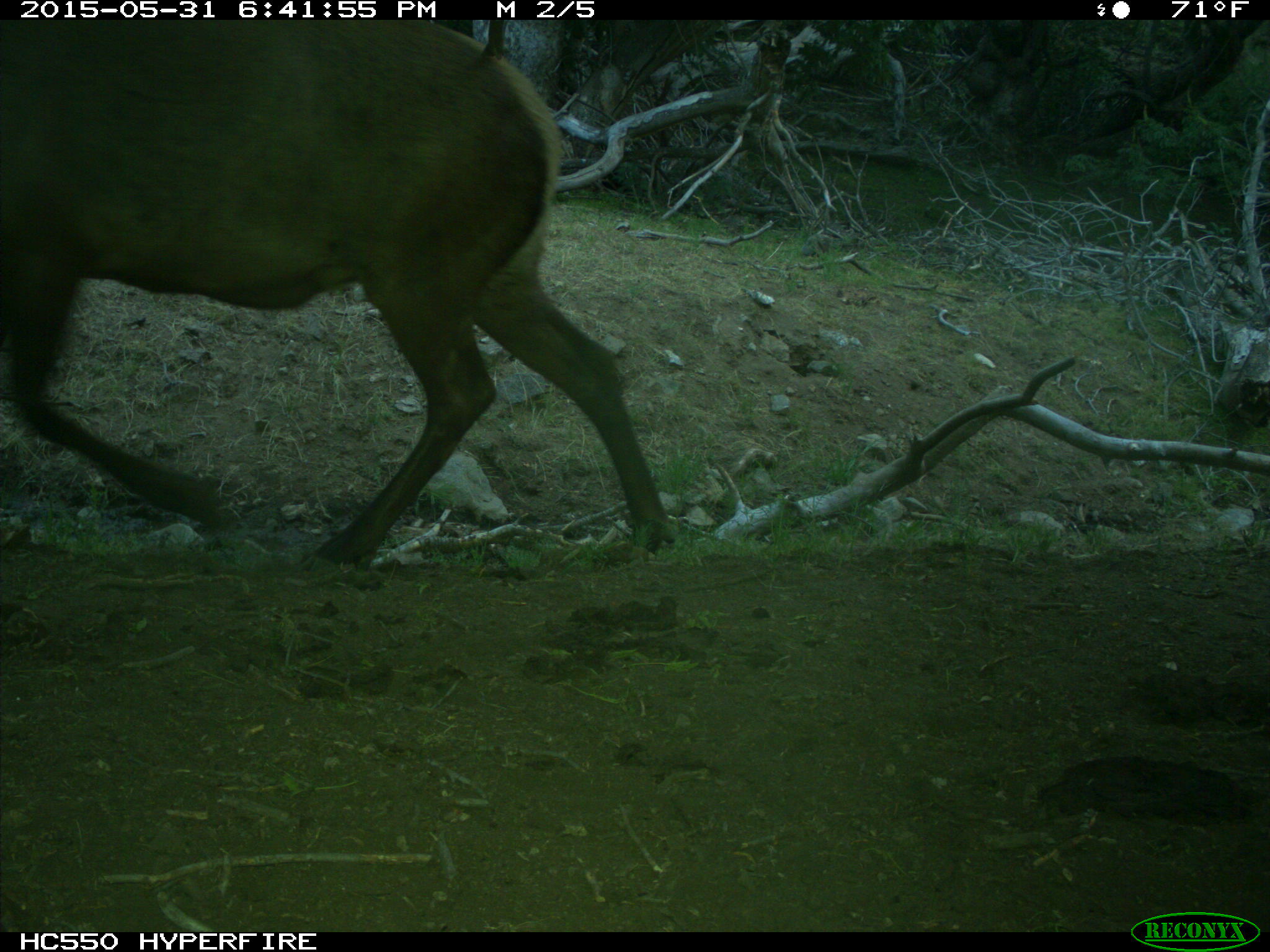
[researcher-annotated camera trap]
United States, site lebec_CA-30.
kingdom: Animalia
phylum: Chordata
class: Mammalia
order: Artiodactyla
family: Cervidae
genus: Cervus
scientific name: Cervus canadensis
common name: elk